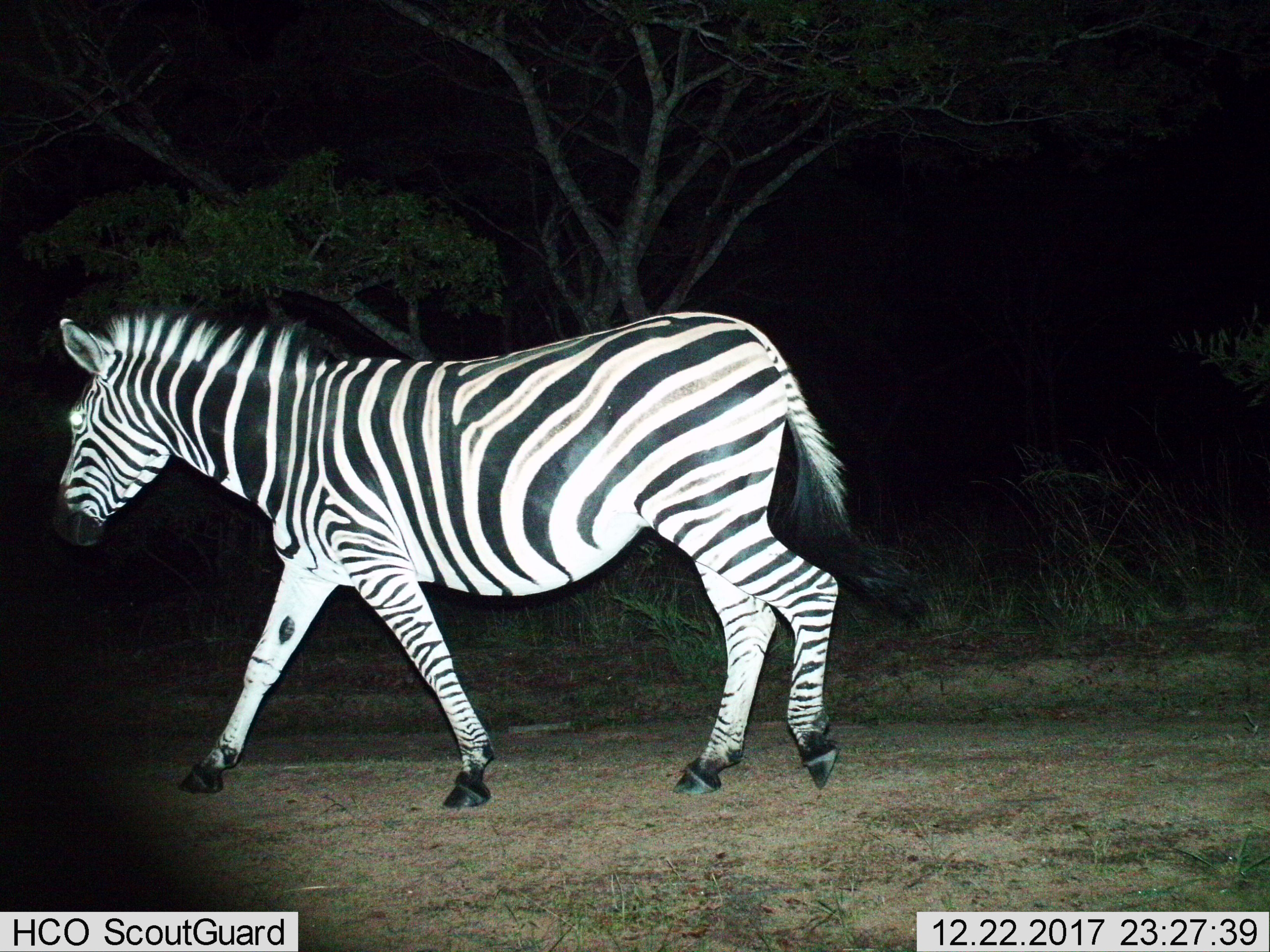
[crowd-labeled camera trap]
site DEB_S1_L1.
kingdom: Animalia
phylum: Chordata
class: Mammalia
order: Perissodactyla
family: Equidae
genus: Equus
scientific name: Equus quagga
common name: plains zebra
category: zebraplains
Zebraplains (plains zebra) (Equus quagga), count 1. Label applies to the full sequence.